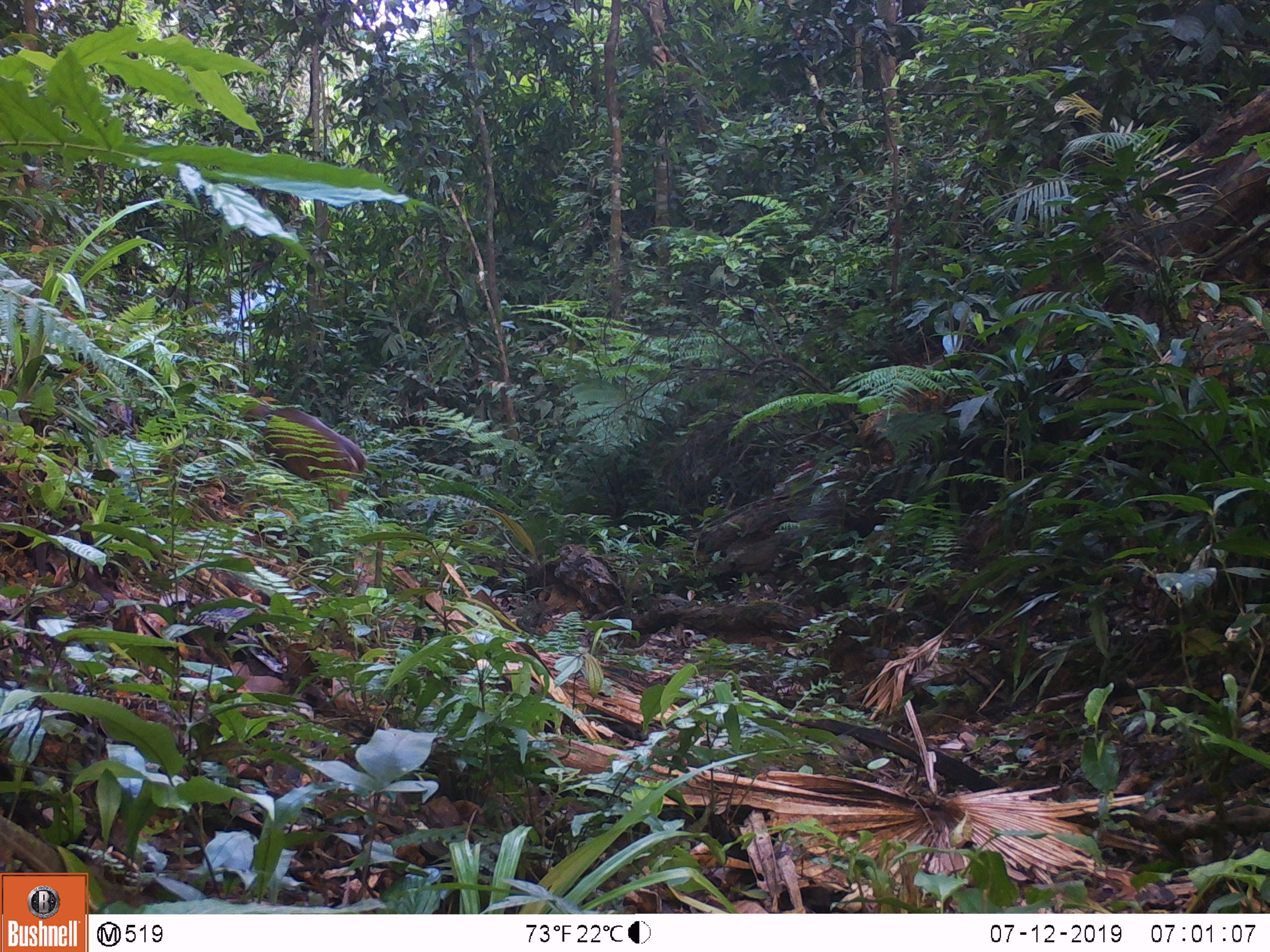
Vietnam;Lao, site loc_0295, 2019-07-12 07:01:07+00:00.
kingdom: Animalia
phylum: Chordata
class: Mammalia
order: Artiodactyla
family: Cervidae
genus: Muntiacus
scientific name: Muntiacus vuquangensis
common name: large-antlered muntjac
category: large antlered muntjac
Large antlered muntjac (large-antlered muntjac) (Muntiacus vuquangensis). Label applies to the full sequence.